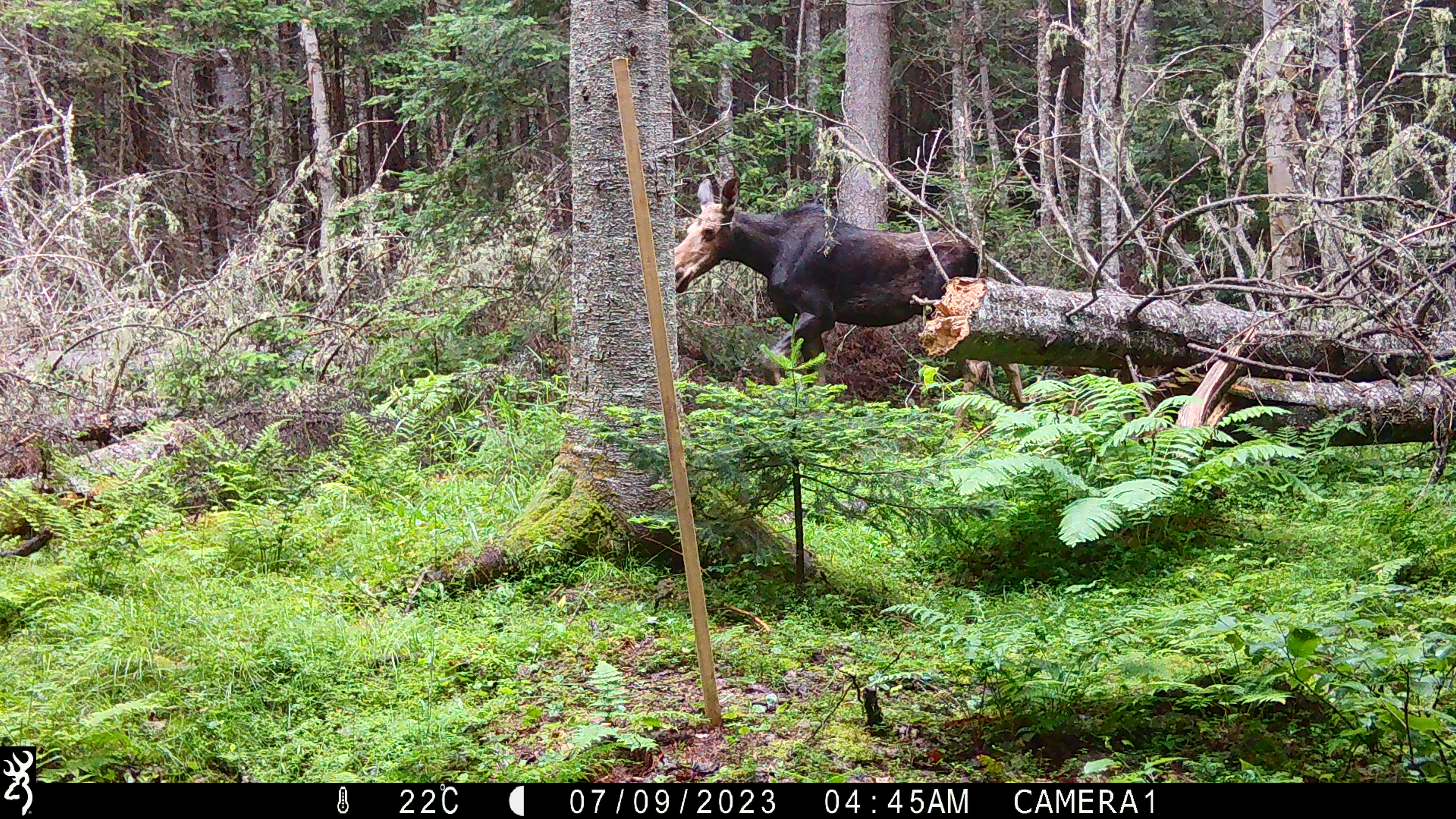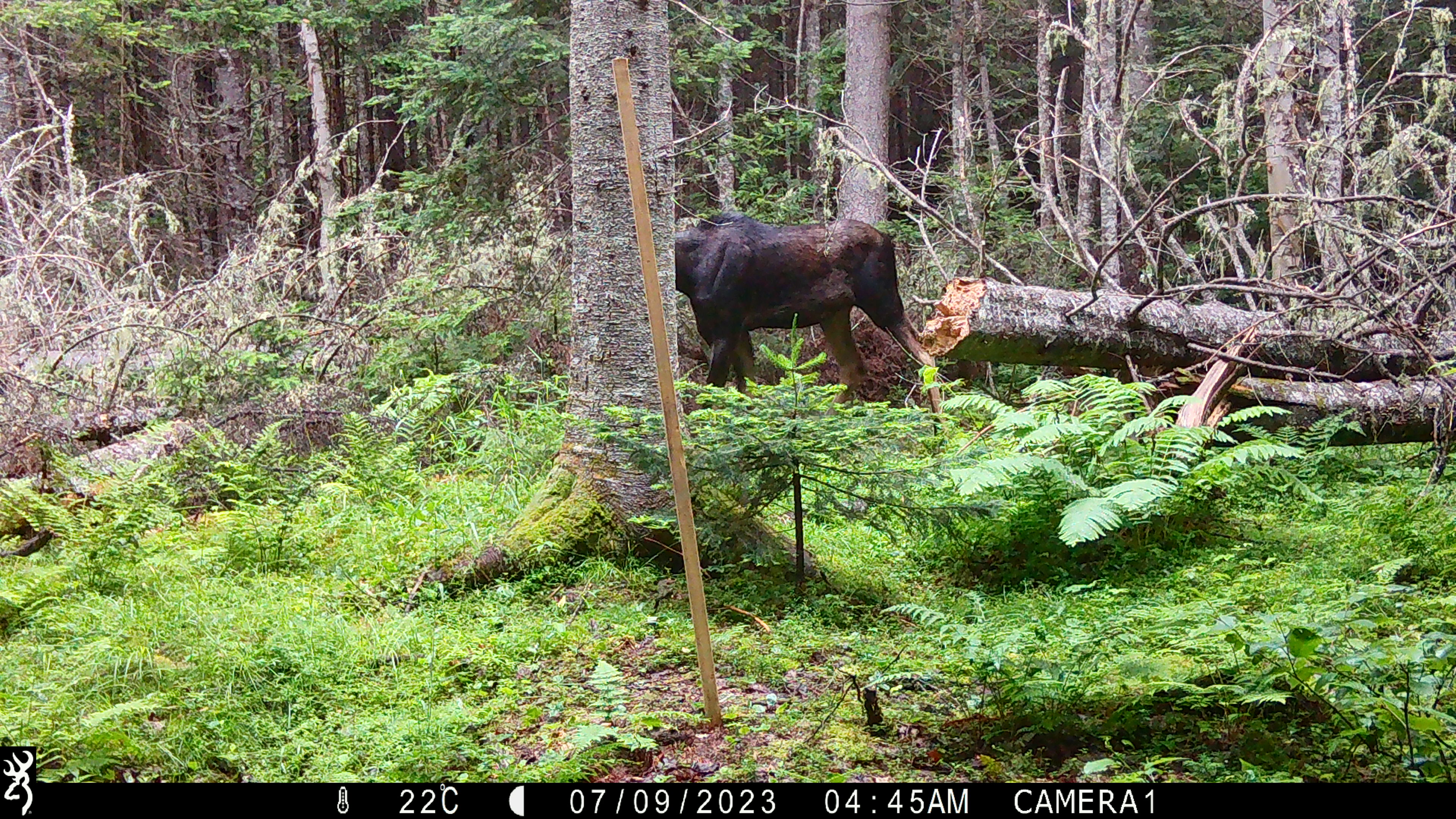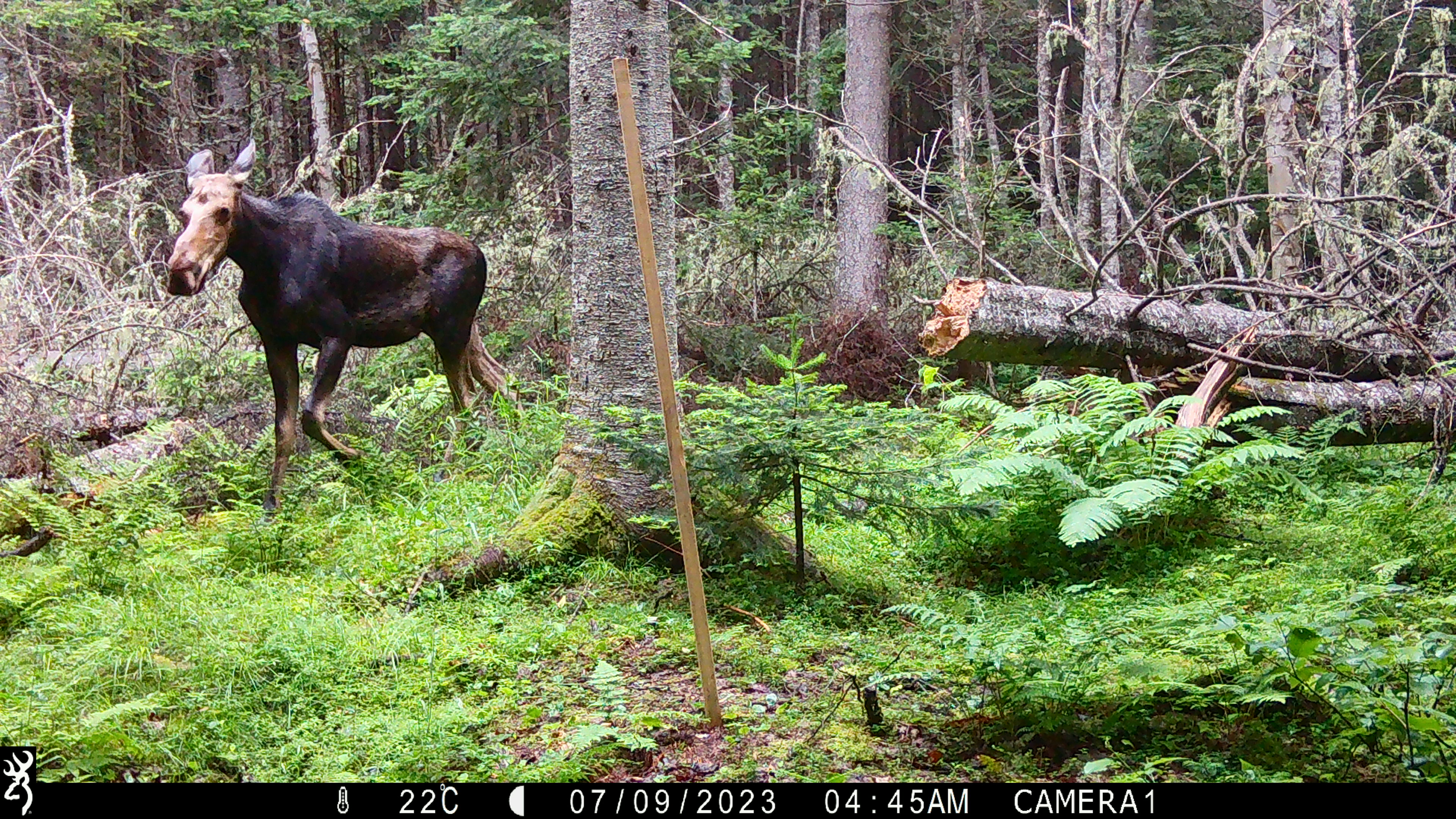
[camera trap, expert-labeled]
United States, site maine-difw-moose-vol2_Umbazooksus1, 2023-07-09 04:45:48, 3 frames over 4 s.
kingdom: Animalia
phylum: Chordata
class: Mammalia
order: Artiodactyla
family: Cervidae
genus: Alces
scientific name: Alces alces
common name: moose